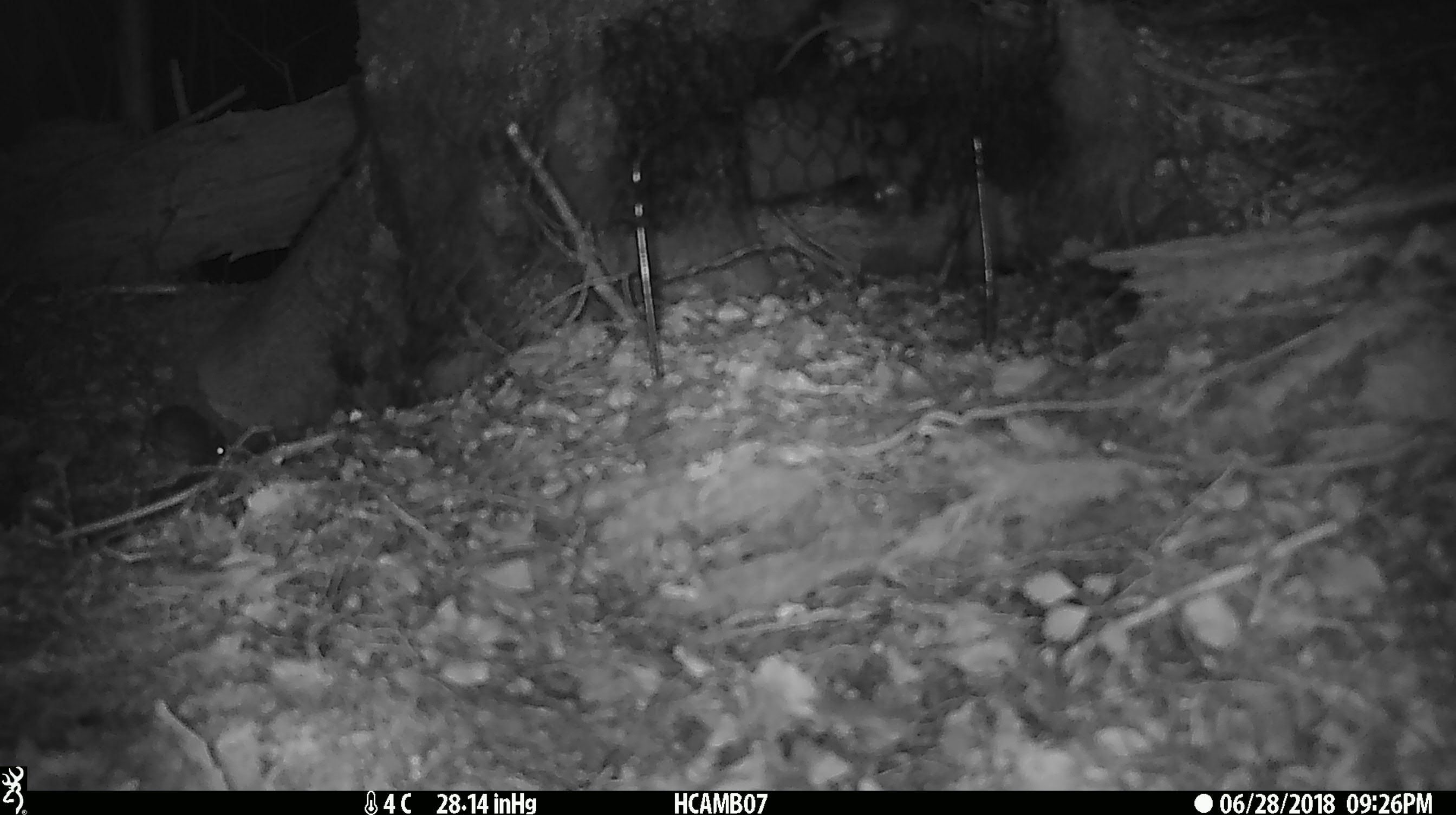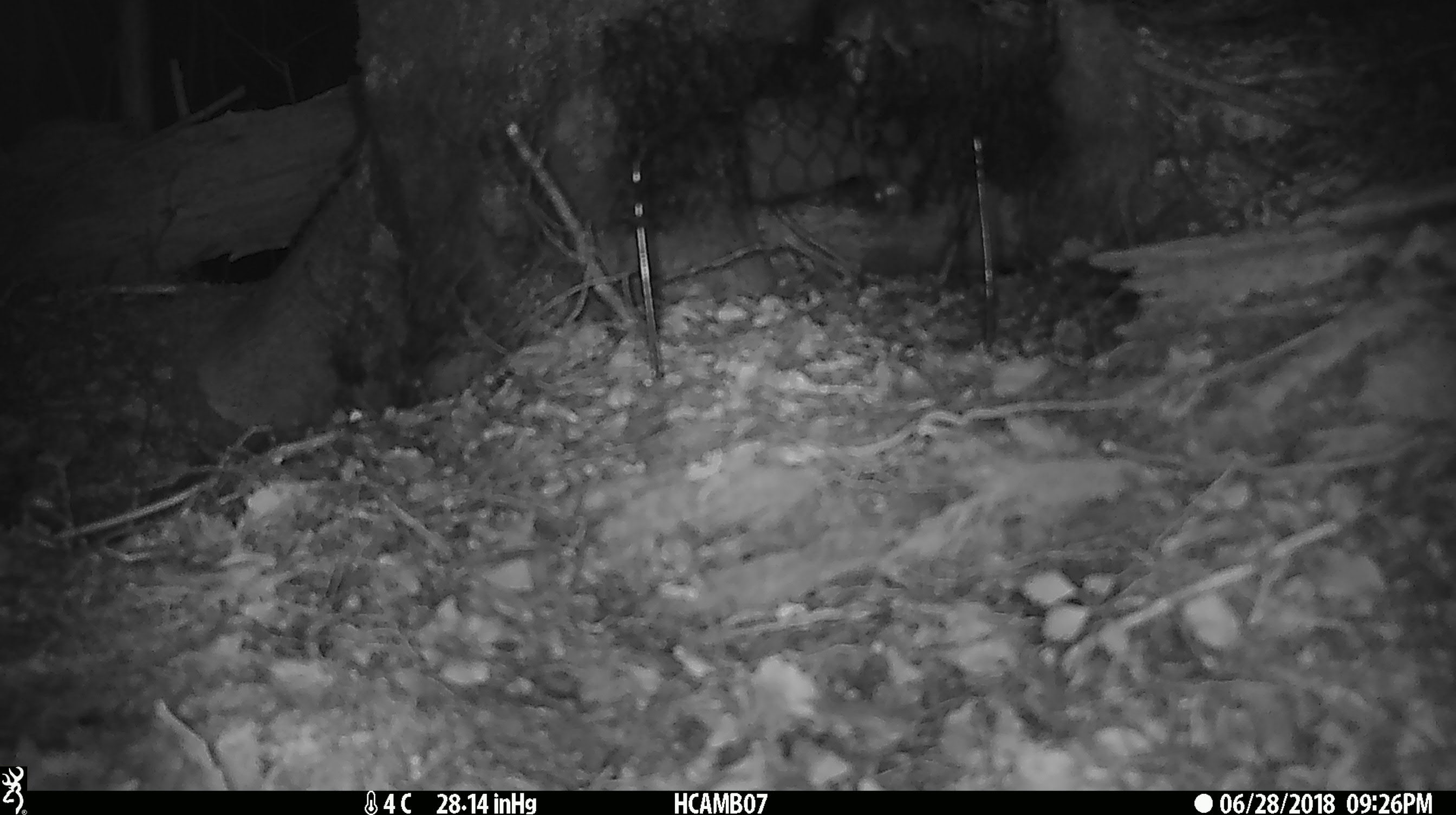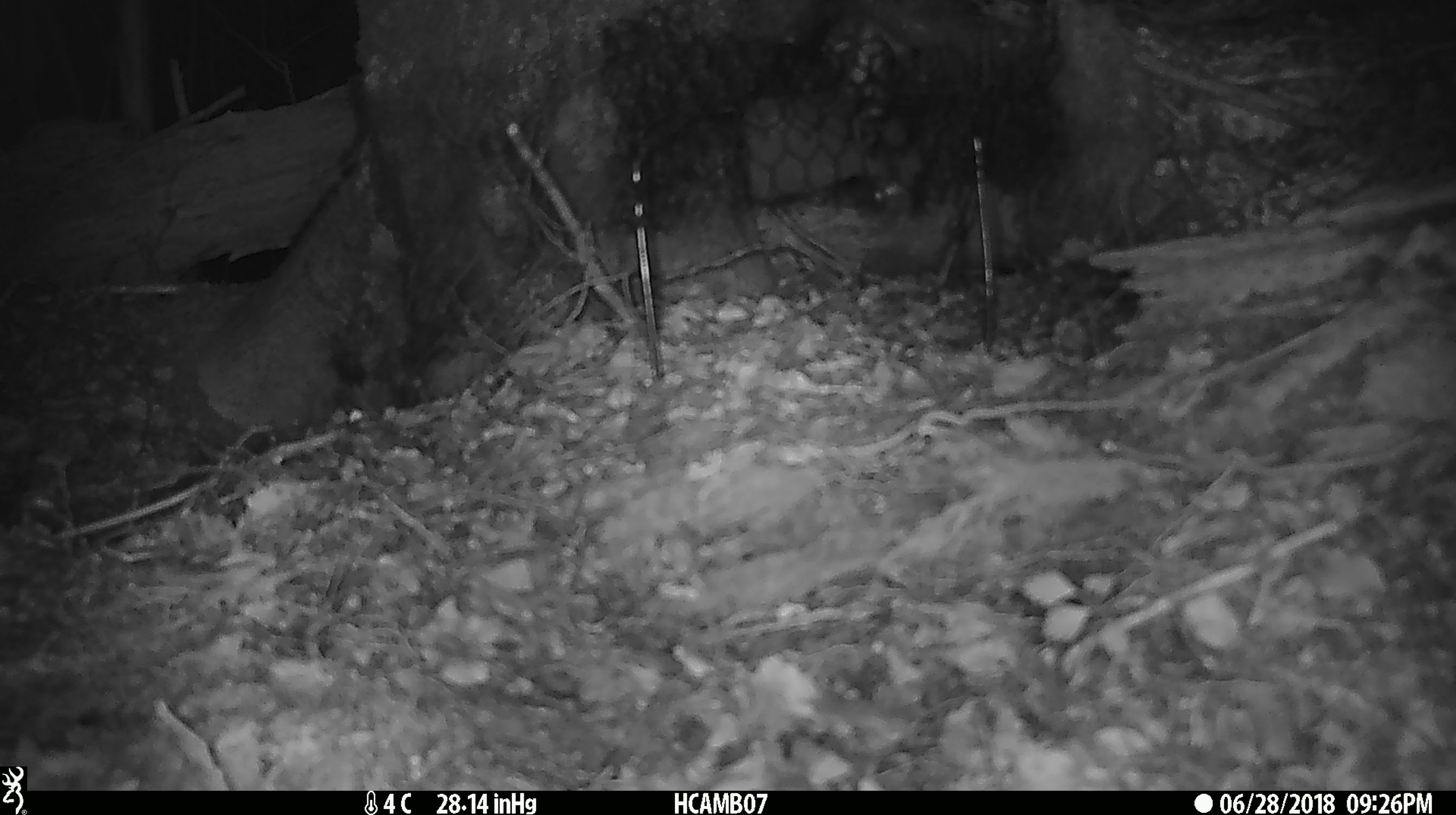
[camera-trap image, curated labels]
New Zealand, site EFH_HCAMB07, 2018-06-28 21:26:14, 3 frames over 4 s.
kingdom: Animalia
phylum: Chordata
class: Mammalia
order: Rodentia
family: Muridae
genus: Mus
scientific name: Mus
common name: mouse